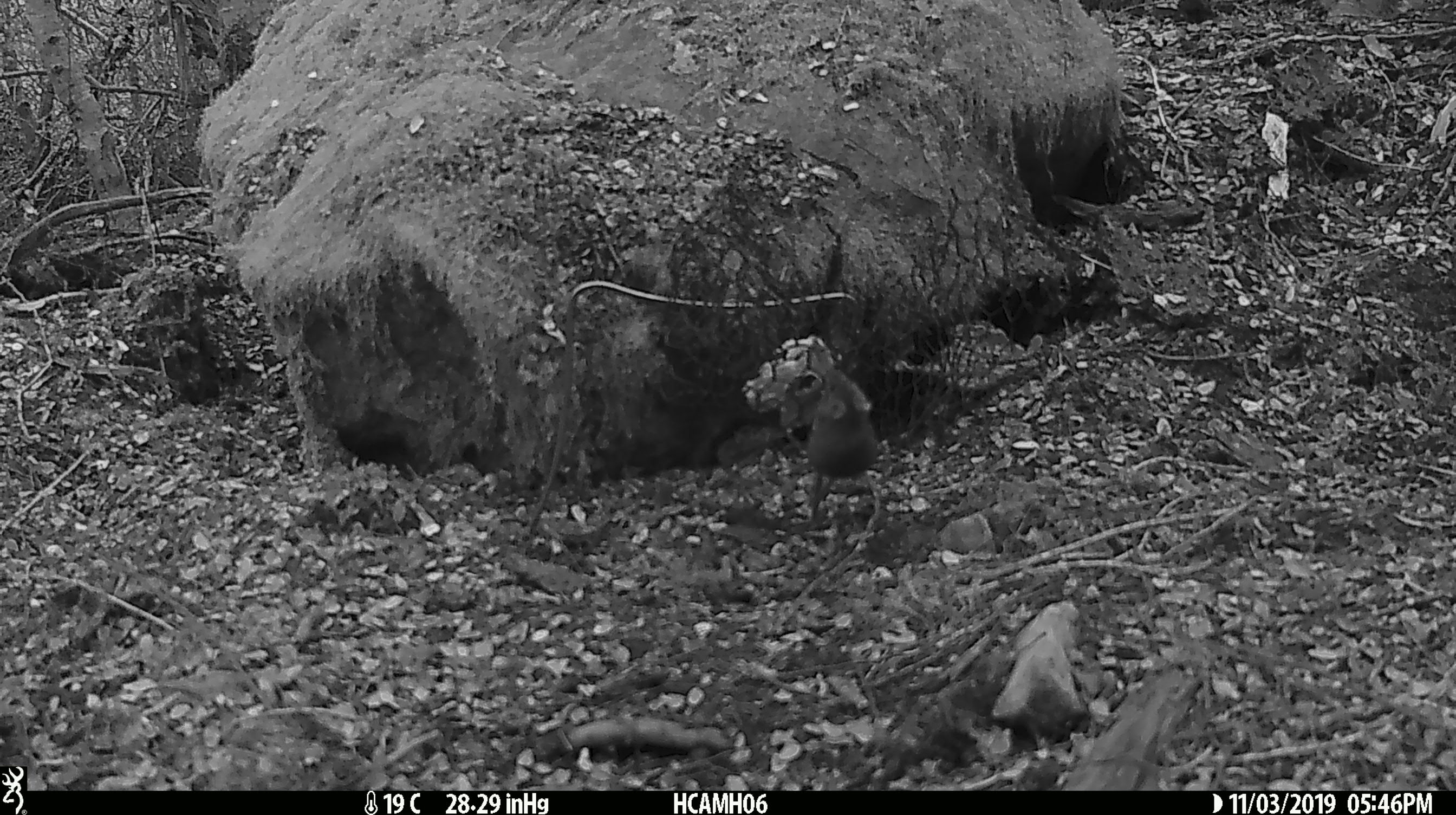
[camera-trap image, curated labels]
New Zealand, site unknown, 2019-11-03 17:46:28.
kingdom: Animalia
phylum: Chordata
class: Mammalia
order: Rodentia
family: Muridae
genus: Mus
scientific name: Mus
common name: mouse